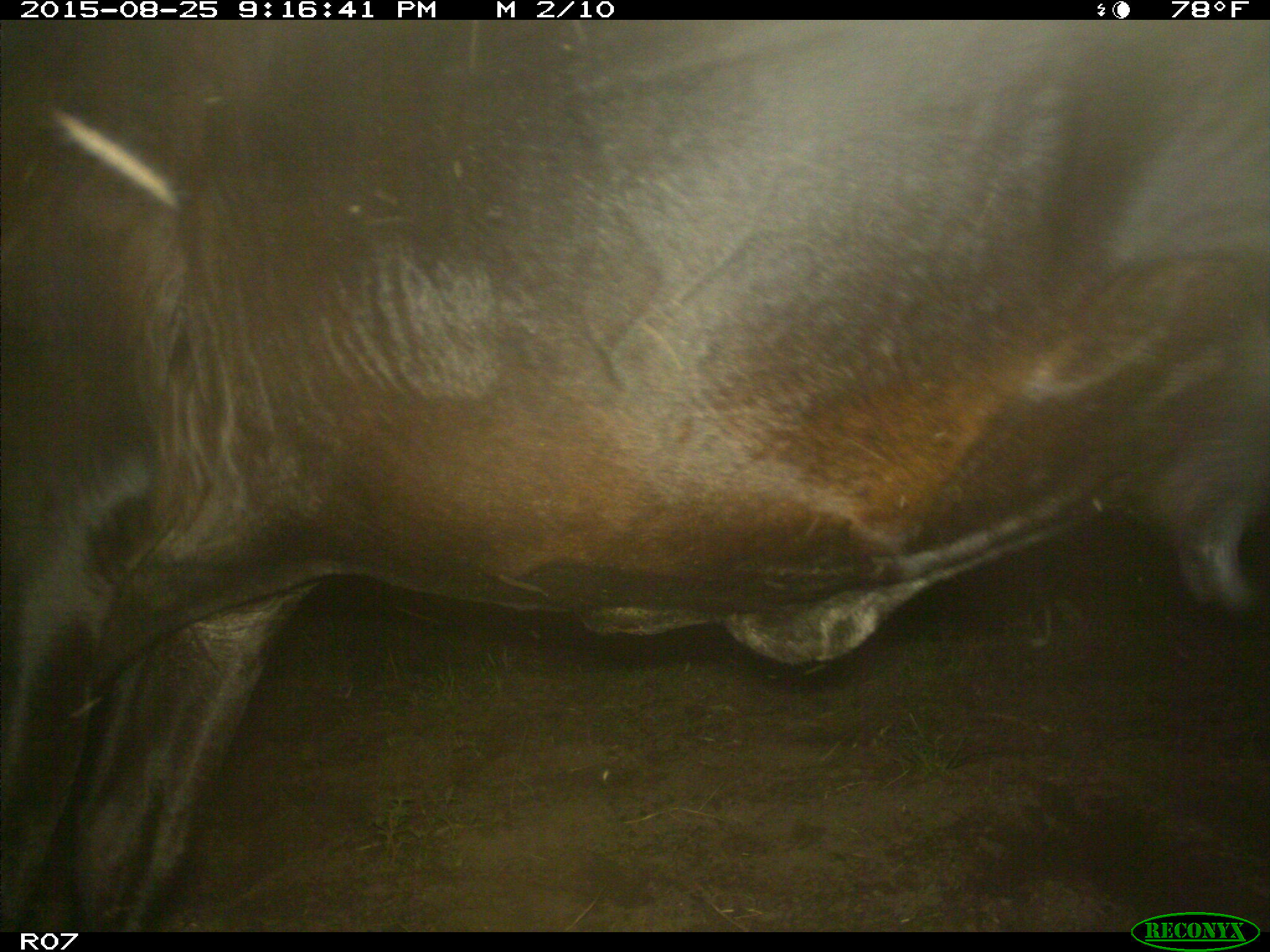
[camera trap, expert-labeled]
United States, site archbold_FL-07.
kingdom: Animalia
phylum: Chordata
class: Mammalia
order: Artiodactyla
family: Bovidae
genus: Bos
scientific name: Bos taurus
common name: domestic cow